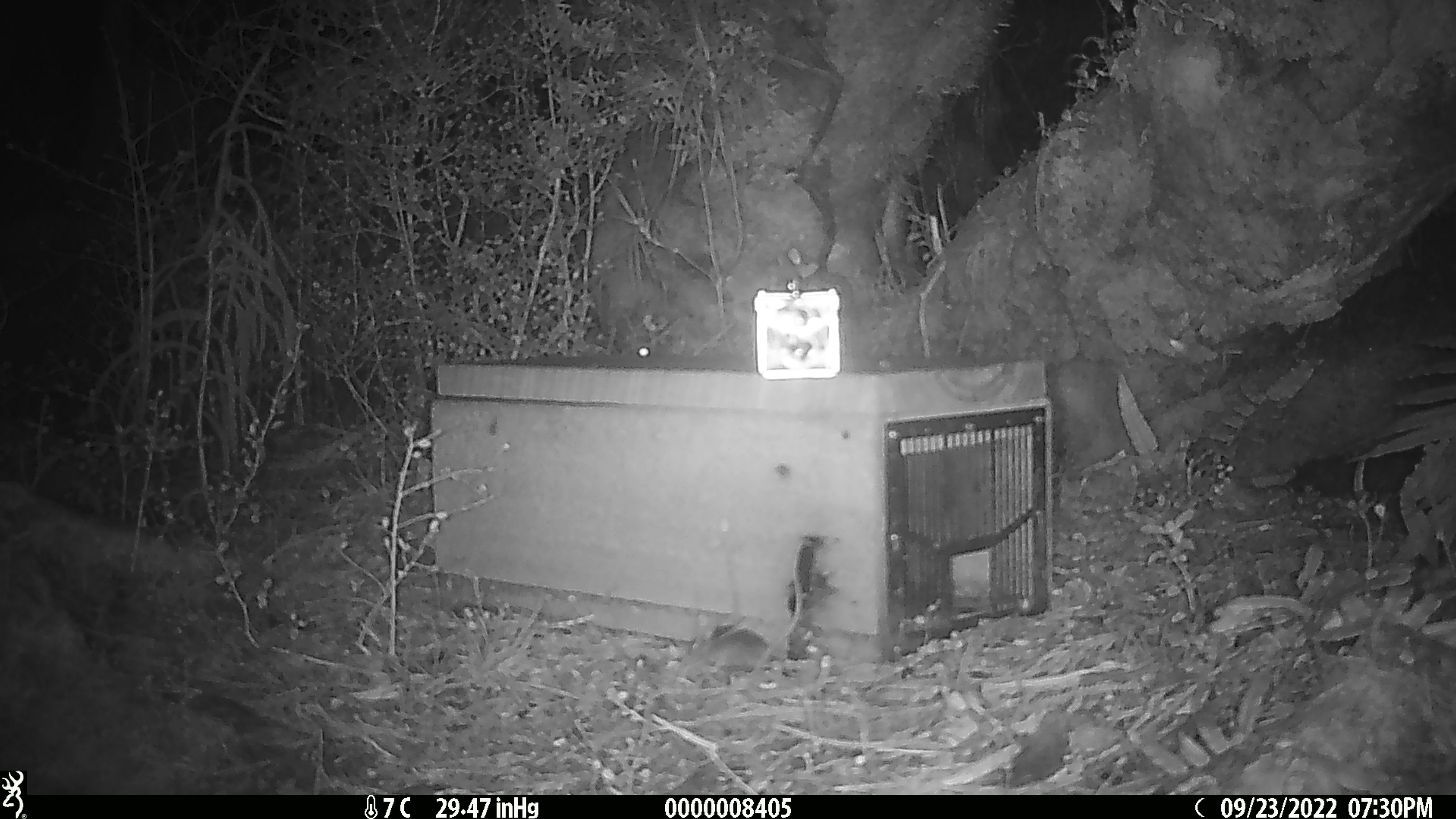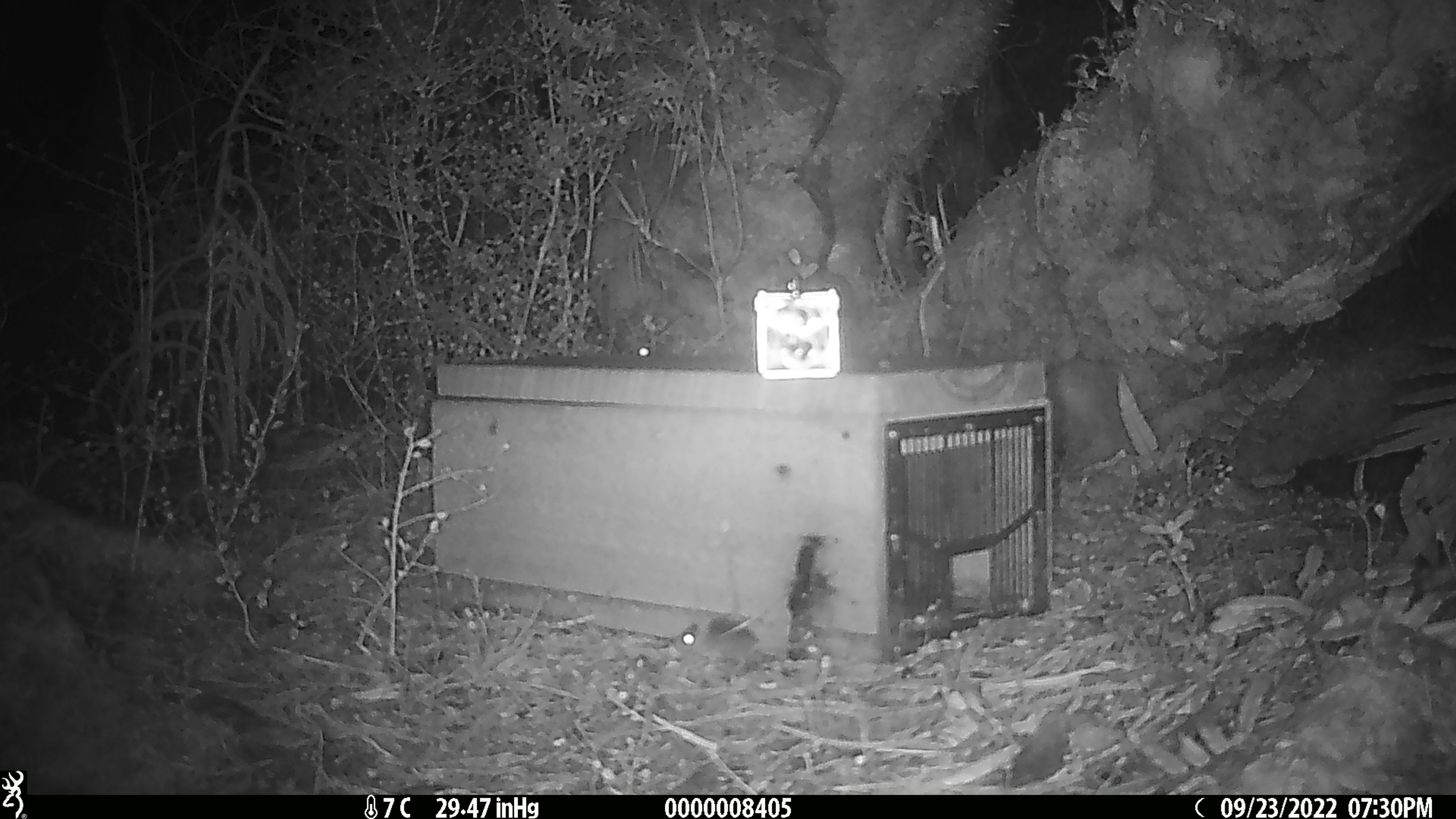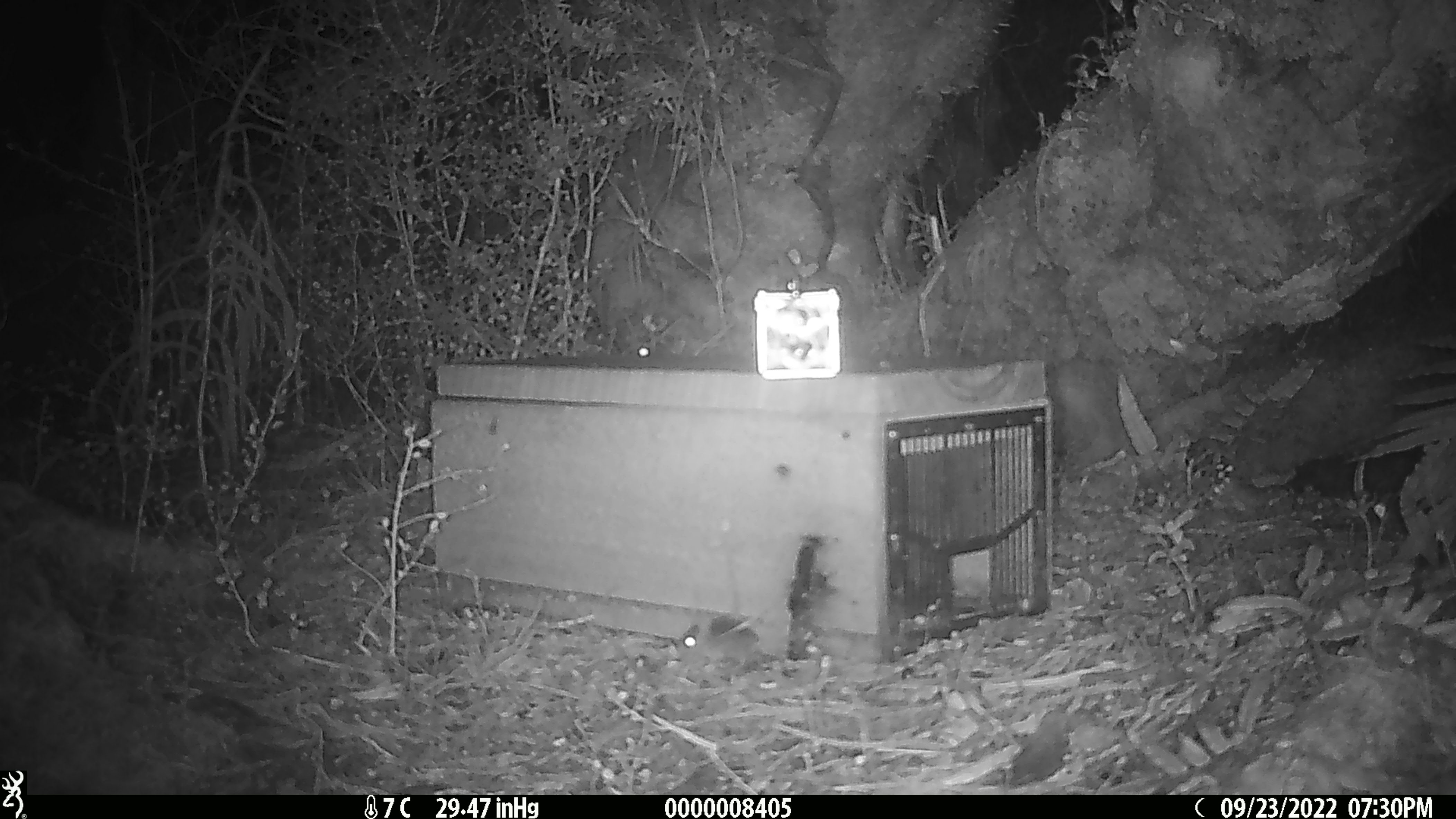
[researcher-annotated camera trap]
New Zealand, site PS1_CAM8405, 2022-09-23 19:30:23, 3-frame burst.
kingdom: Animalia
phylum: Chordata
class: Mammalia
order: Rodentia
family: Muridae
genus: Mus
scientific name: Mus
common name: mouse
Mouse (Mus).